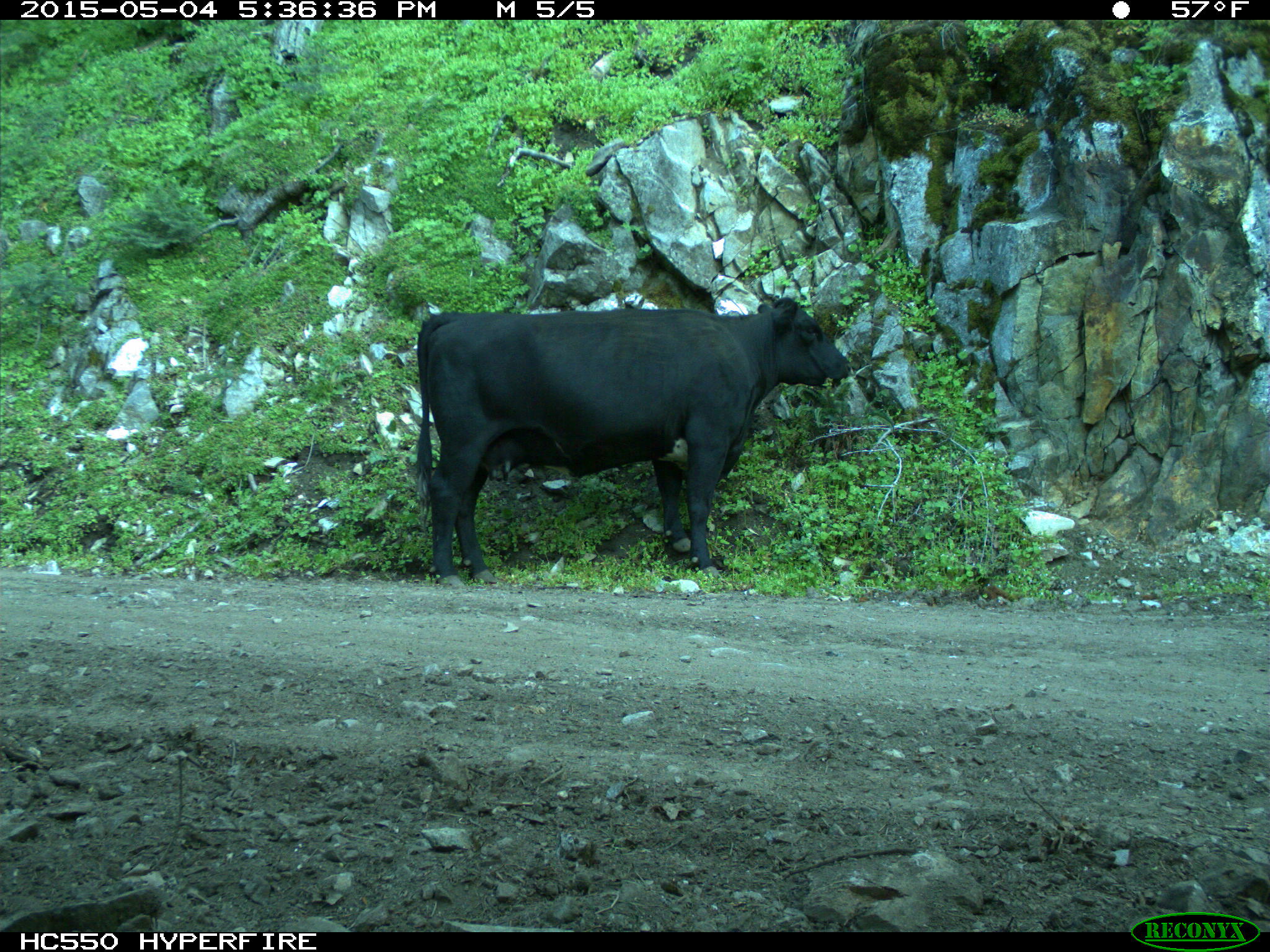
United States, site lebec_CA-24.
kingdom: Animalia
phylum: Chordata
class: Mammalia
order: Artiodactyla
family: Bovidae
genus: Bos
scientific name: Bos taurus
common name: domestic cow